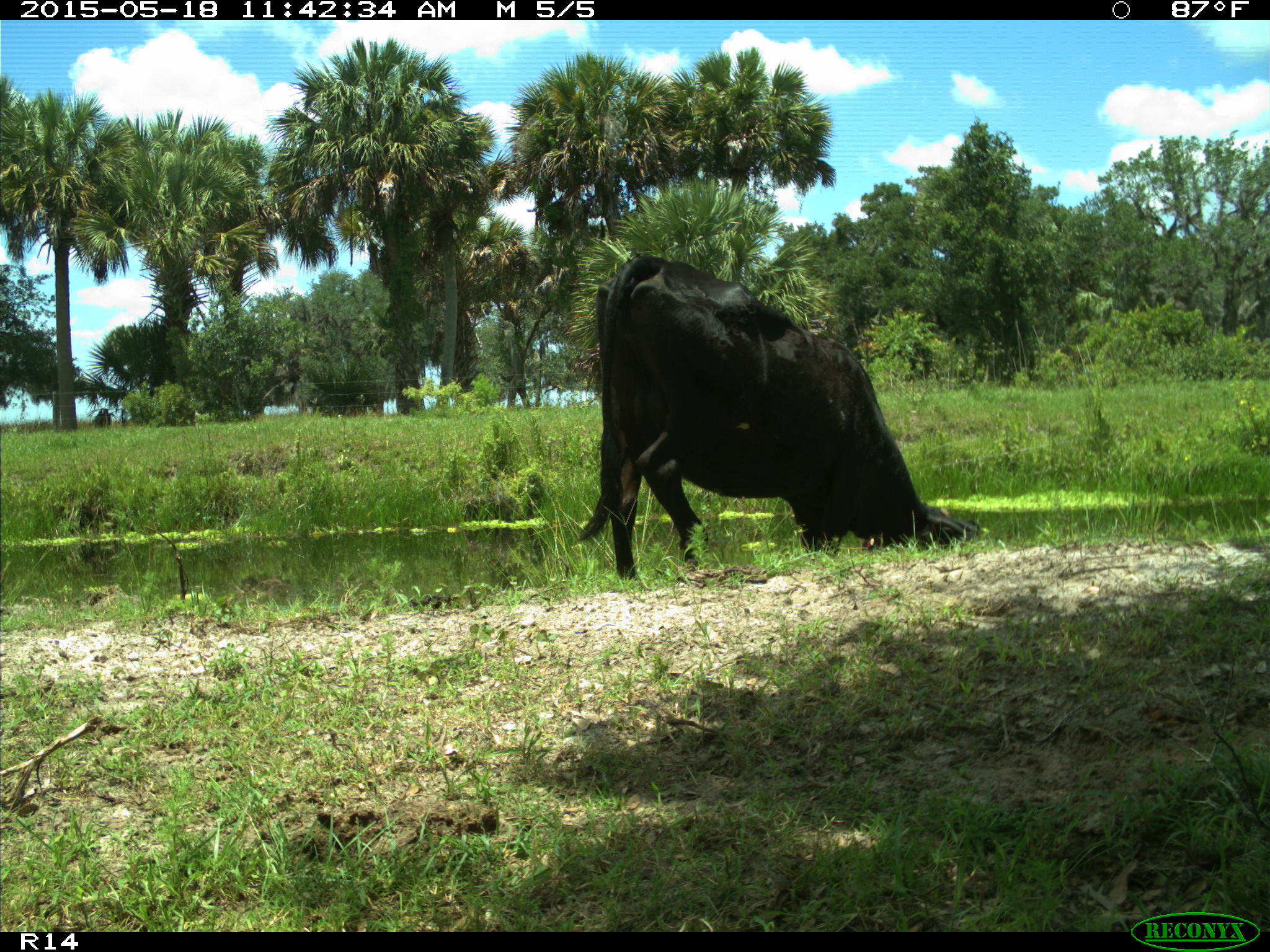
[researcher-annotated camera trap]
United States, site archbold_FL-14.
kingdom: Animalia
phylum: Chordata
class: Mammalia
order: Artiodactyla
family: Bovidae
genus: Bos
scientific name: Bos taurus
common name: domestic cow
Bos taurus (domestic cow).